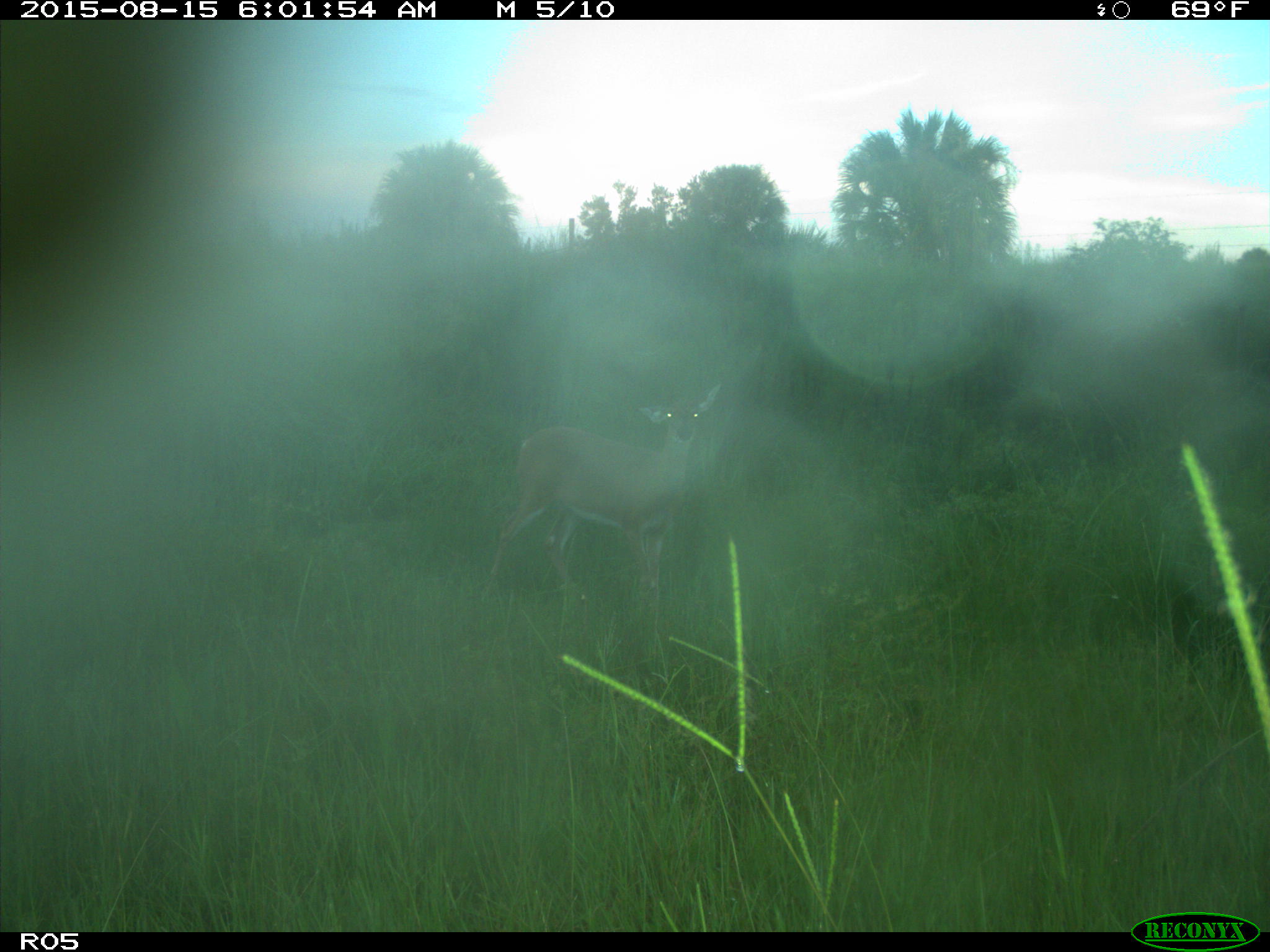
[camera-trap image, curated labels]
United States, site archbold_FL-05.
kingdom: Animalia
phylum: Chordata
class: Mammalia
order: Artiodactyla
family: Cervidae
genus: Odocoileus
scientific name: Odocoileus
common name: deer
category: unidentified deer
Unidentified deer (deer) (Odocoileus).